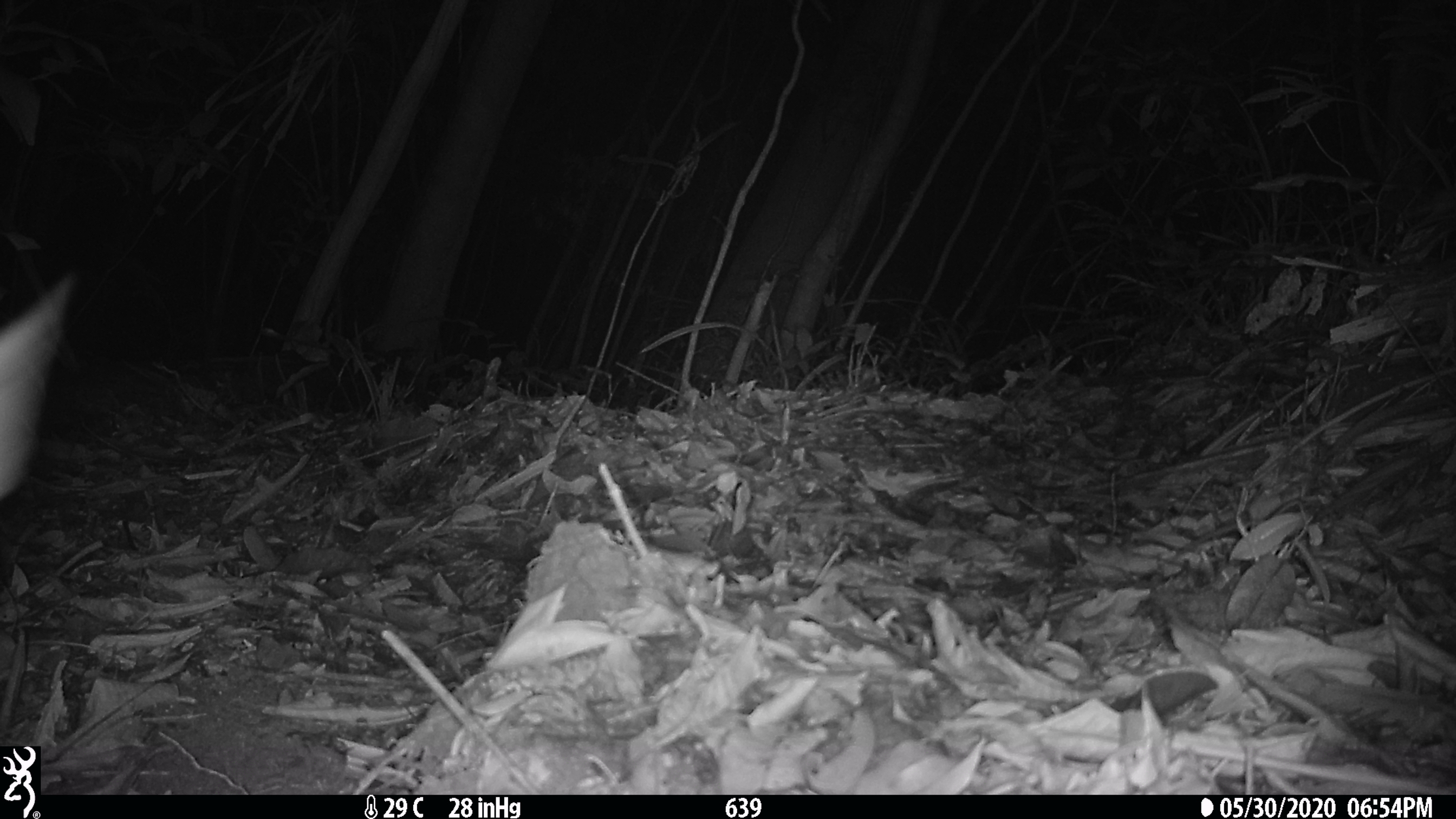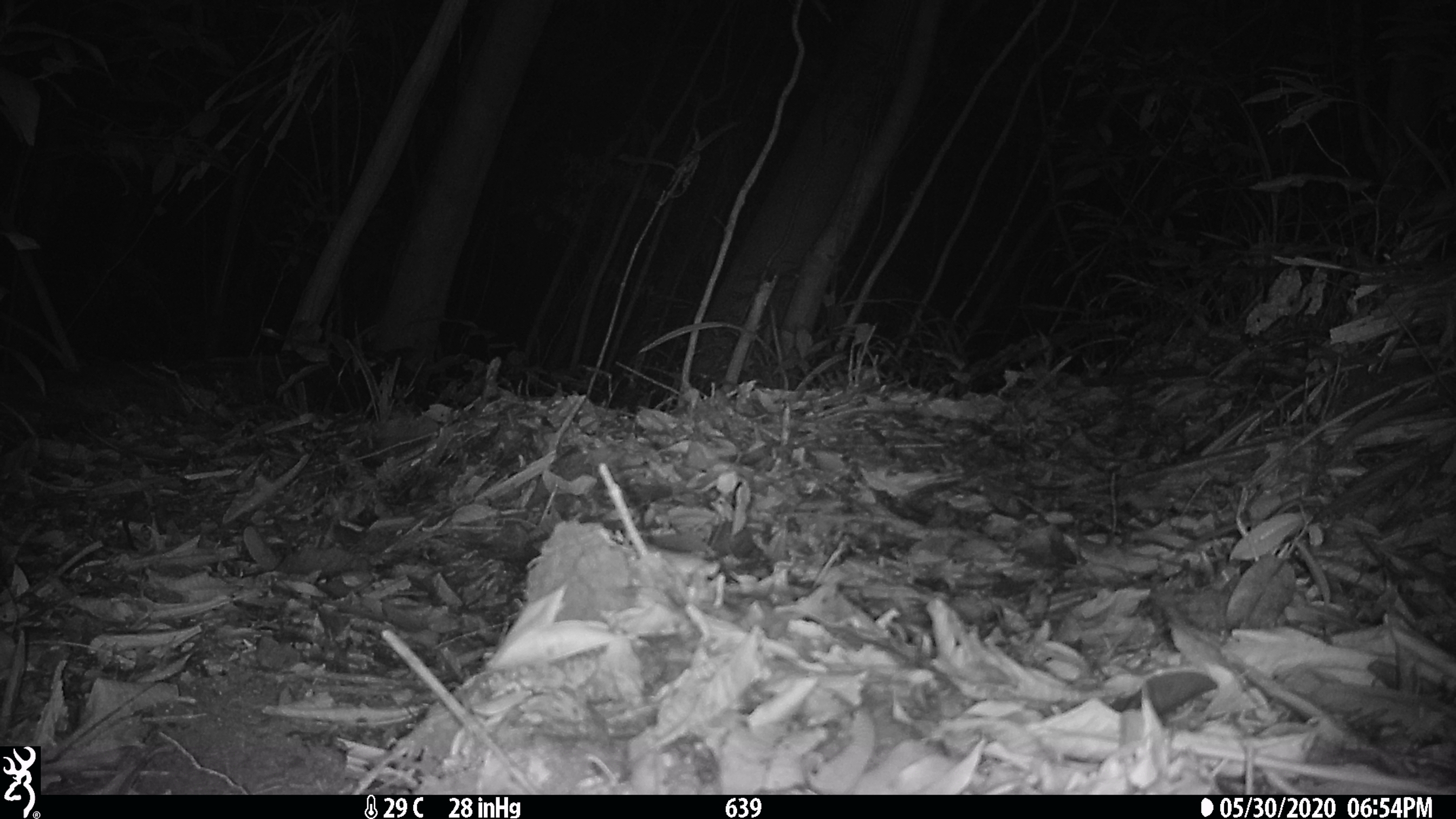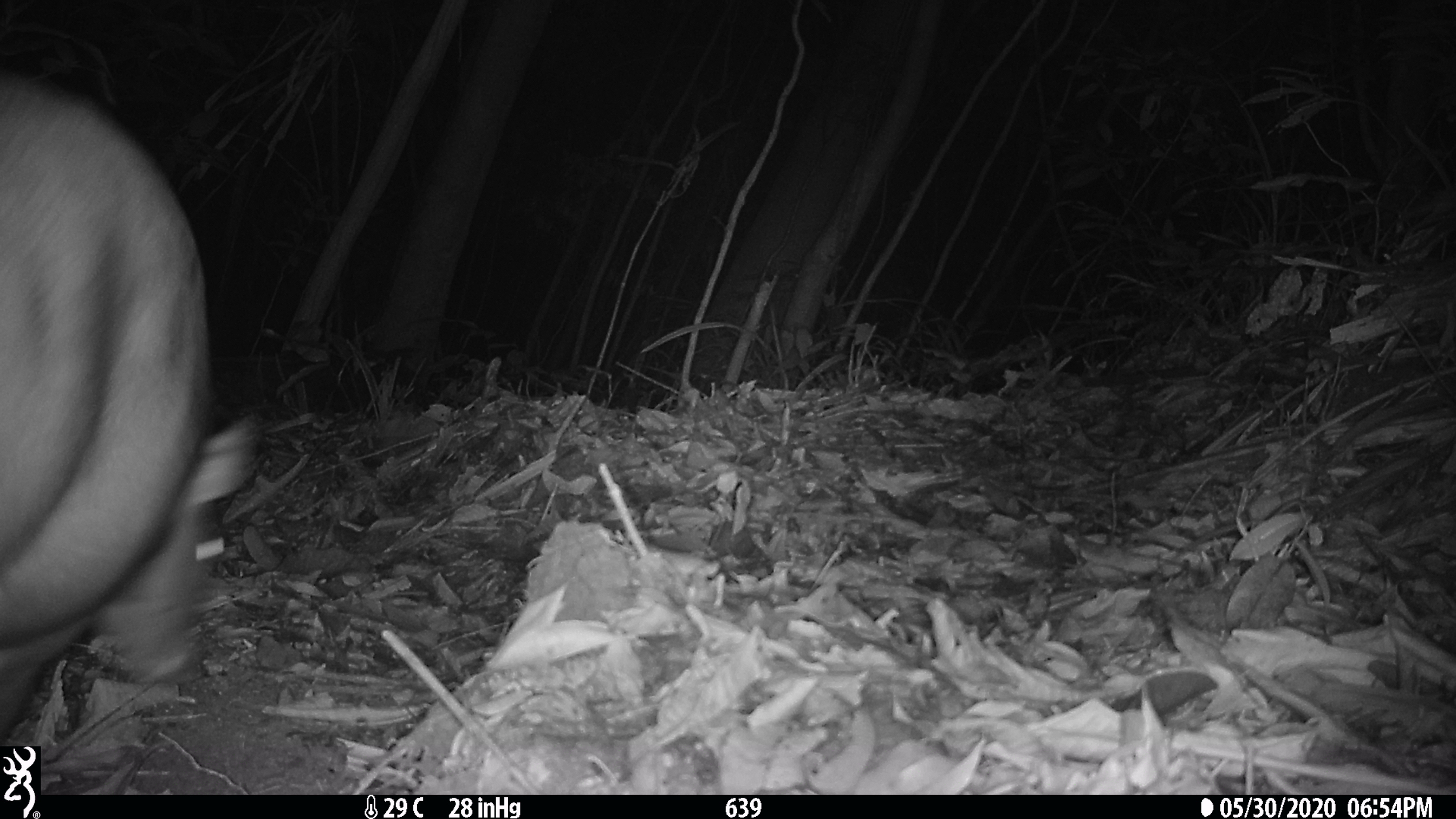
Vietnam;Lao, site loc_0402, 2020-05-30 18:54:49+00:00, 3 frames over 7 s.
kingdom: Animalia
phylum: Chordata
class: Mammalia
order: Artiodactyla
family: Cervidae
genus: Muntiacus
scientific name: Muntiacus rooseveltorum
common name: roosevelt's muntjac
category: roosevelts muntjac group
Roosevelts muntjac group (roosevelt's muntjac) (Muntiacus rooseveltorum). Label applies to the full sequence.